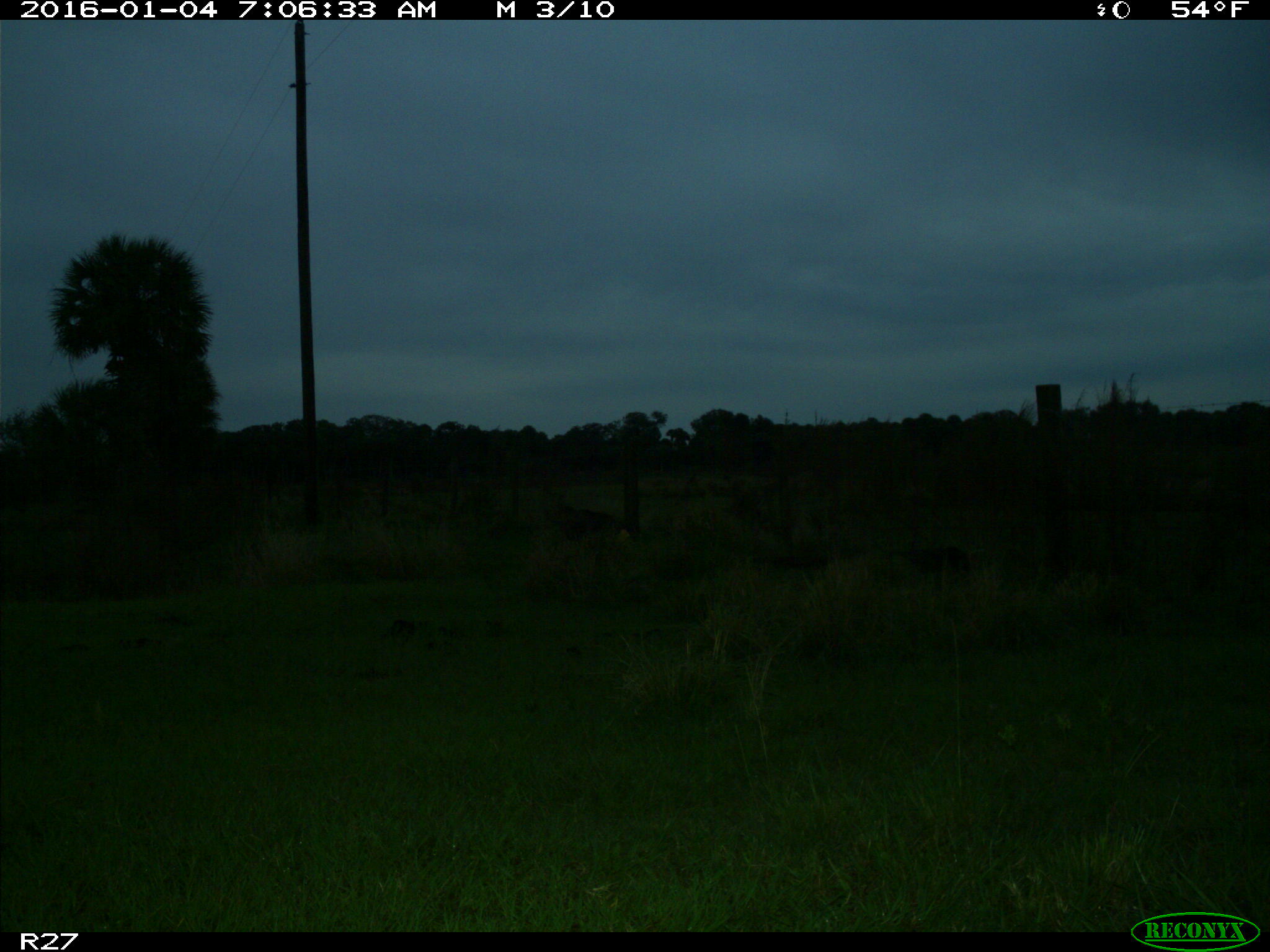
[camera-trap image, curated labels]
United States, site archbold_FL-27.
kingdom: Animalia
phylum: Chordata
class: Mammalia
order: Artiodactyla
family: Suidae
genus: Sus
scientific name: Sus scrofa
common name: wild boar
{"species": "Sus scrofa (wild boar)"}